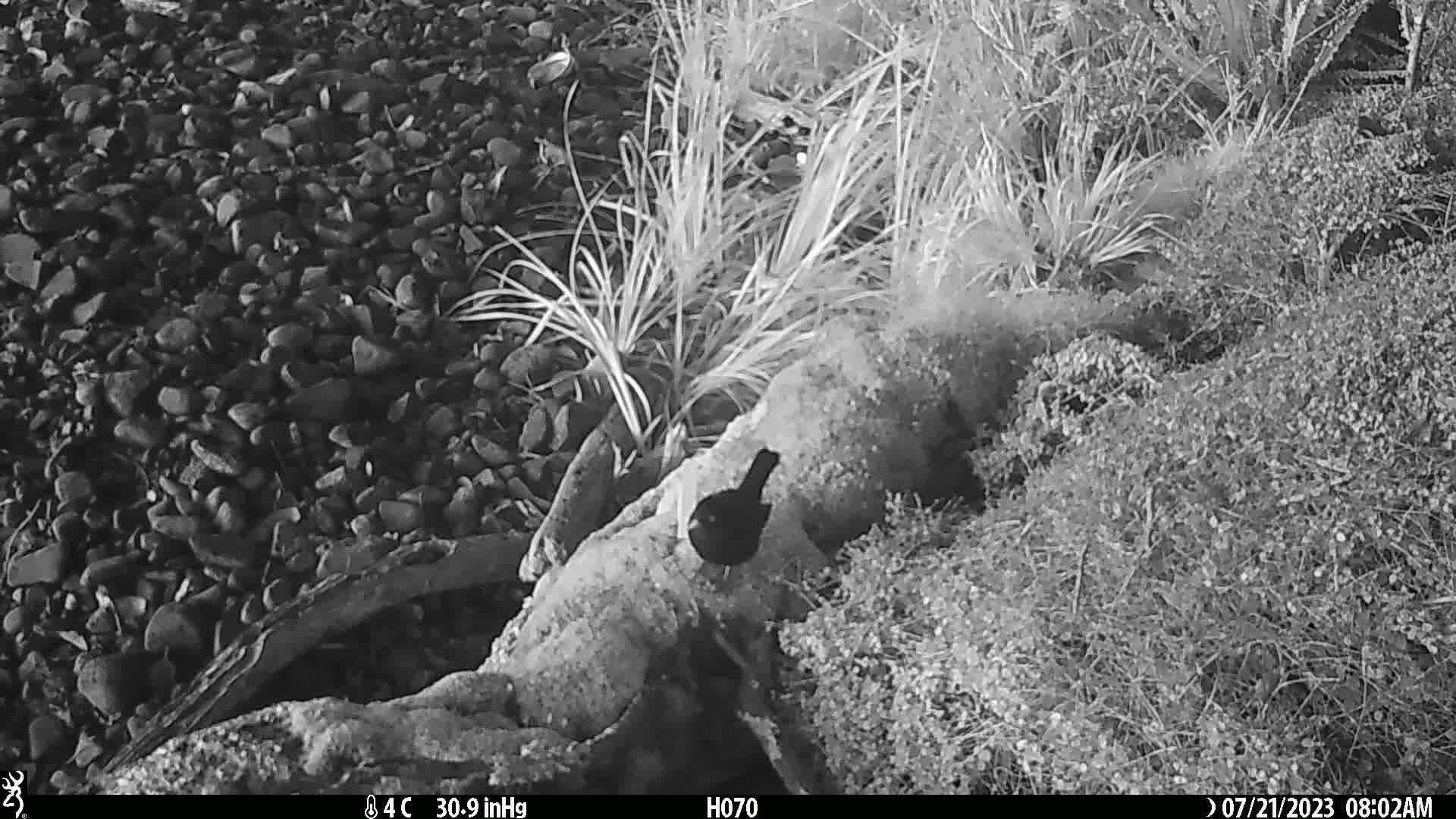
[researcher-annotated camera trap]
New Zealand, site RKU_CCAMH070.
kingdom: Animalia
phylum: Chordata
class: Aves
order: Passeriformes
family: Turdidae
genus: Turdus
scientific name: Turdus merula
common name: eurasian blackbird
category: blackbird